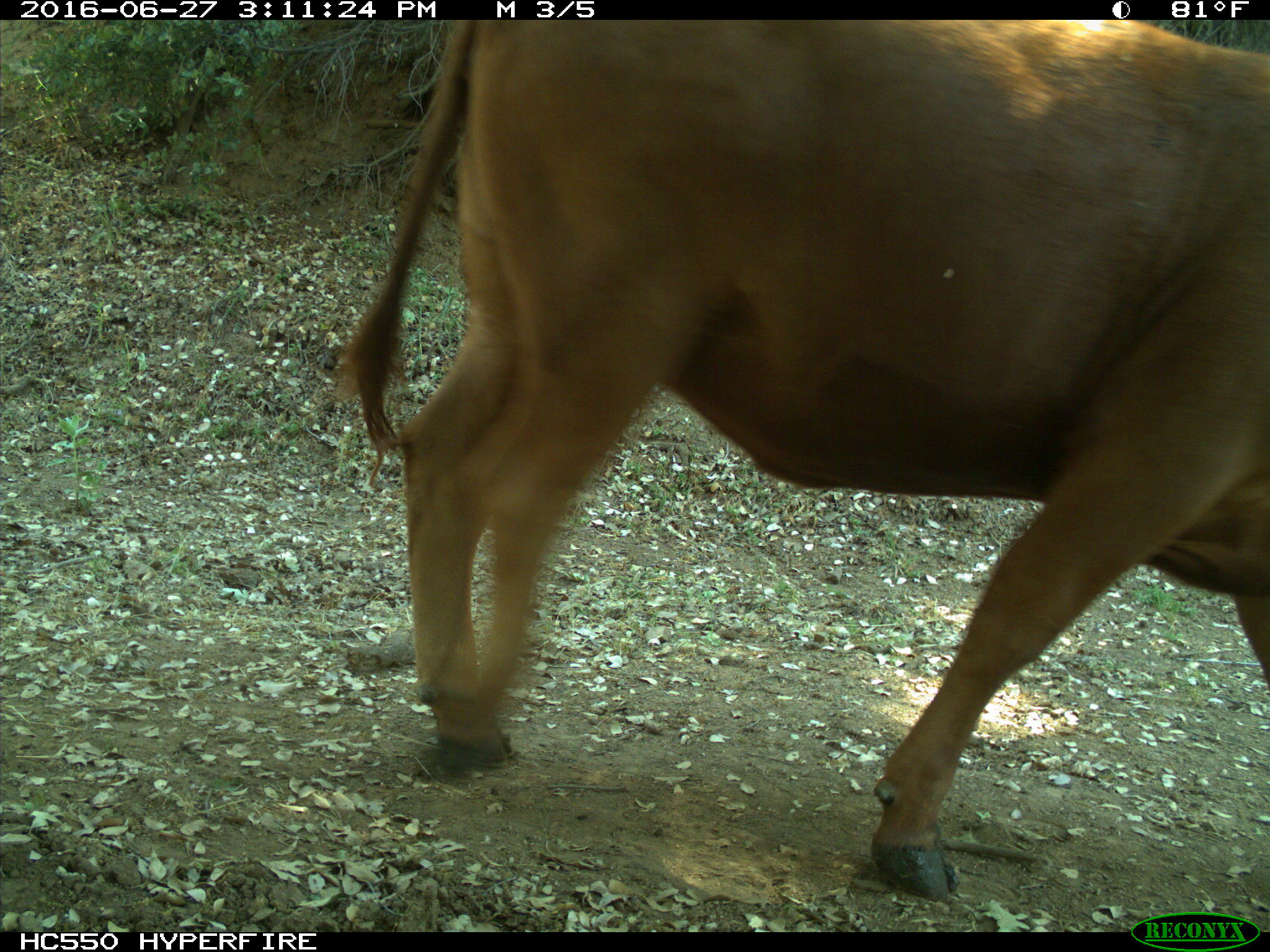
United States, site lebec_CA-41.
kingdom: Animalia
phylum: Chordata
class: Mammalia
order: Artiodactyla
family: Bovidae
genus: Bos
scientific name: Bos taurus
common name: domestic cow